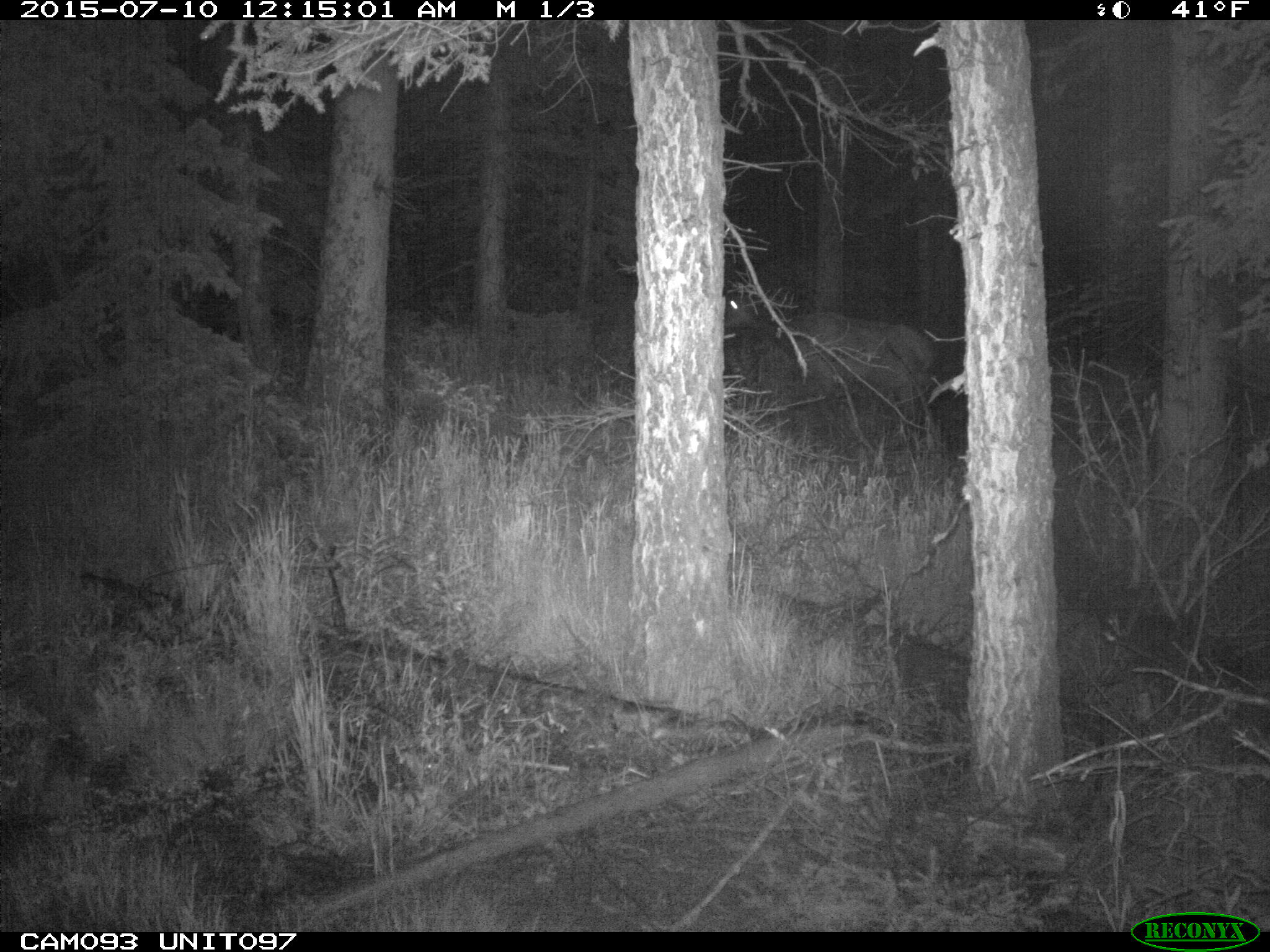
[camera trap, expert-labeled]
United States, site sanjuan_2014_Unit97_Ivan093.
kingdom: Animalia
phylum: Chordata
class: Mammalia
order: Artiodactyla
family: Cervidae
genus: Cervus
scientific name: Cervus elaphus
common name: red deer